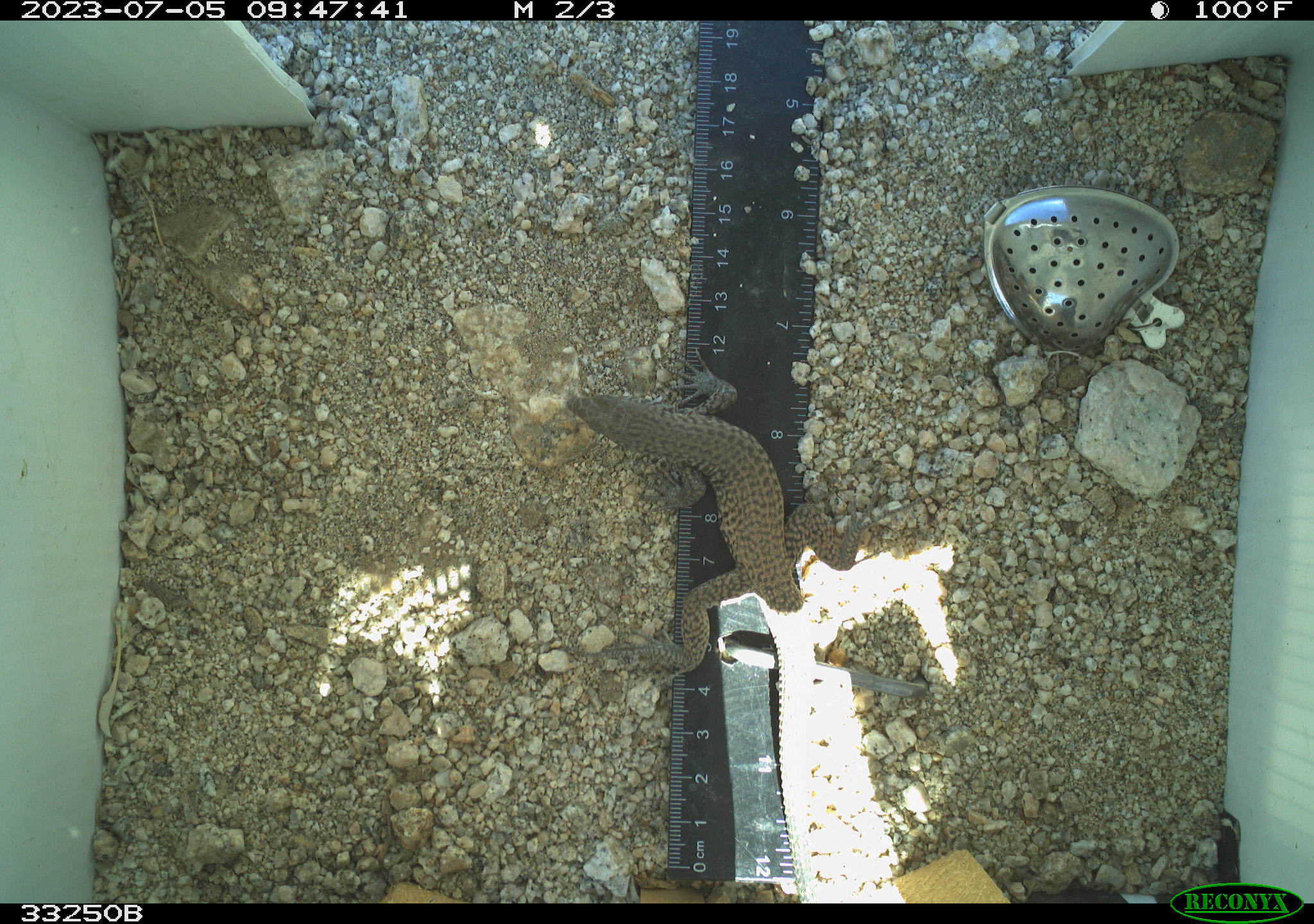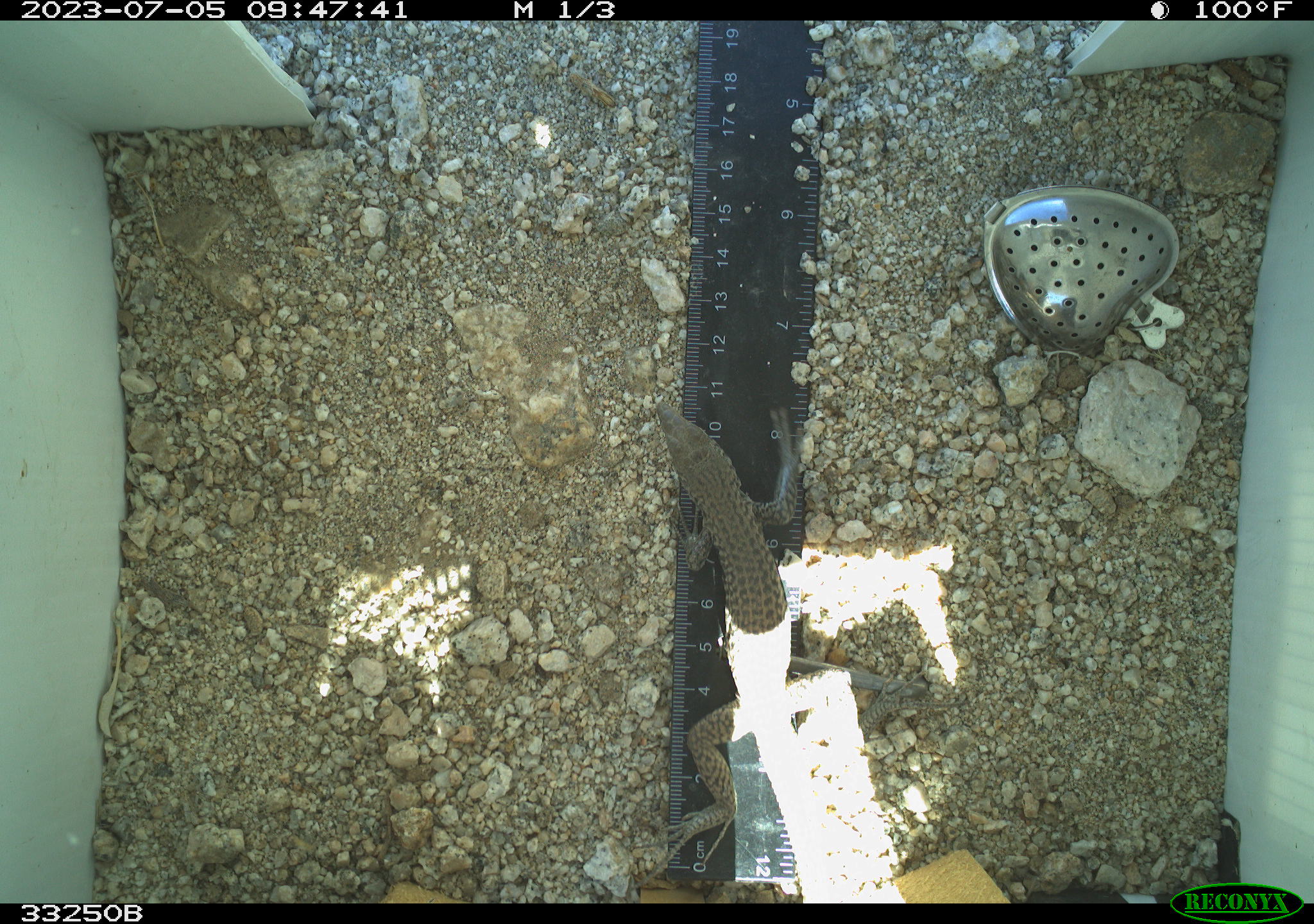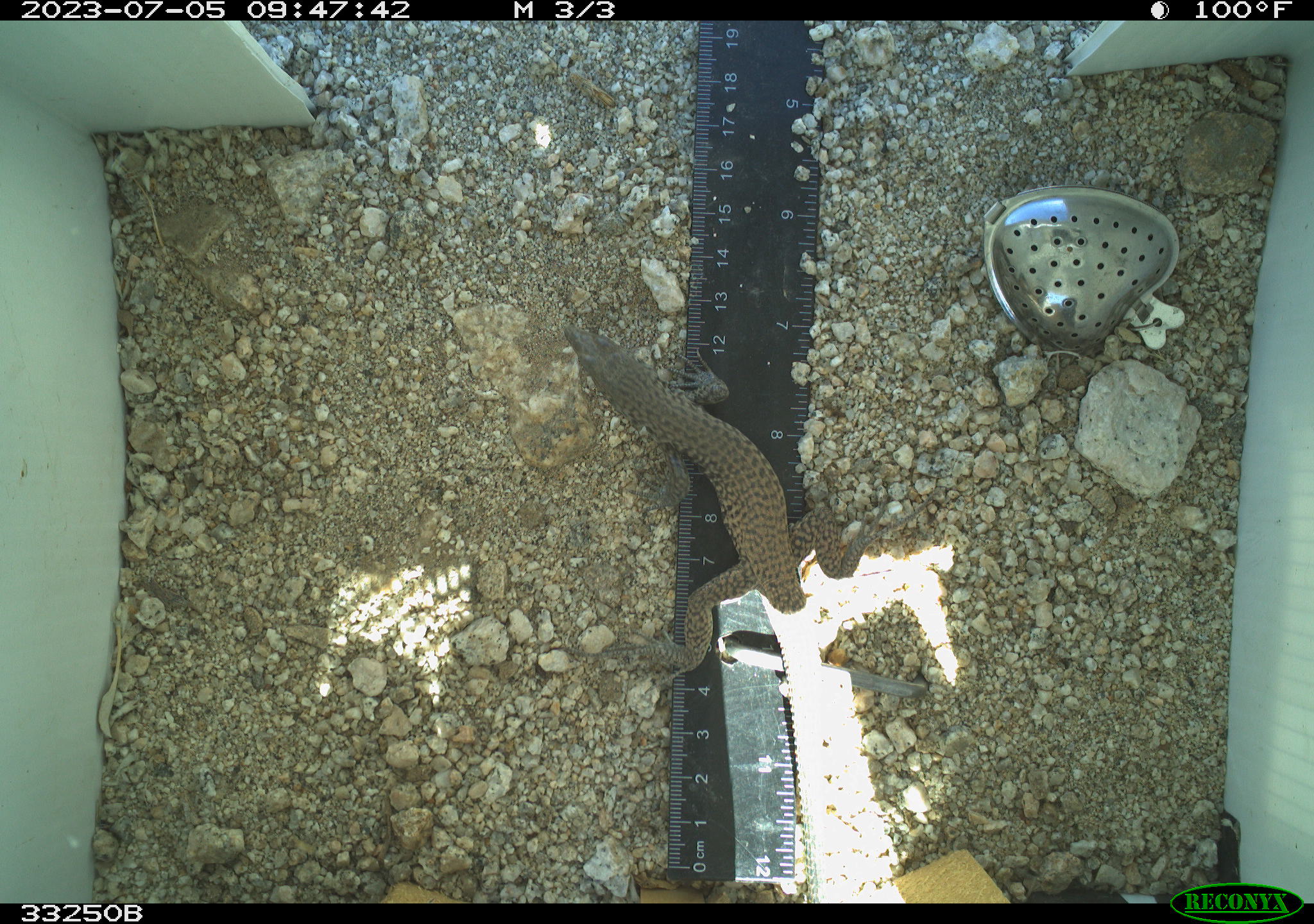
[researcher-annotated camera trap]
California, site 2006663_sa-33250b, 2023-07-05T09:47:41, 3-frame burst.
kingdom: Animalia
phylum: Chordata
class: Reptilia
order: Squamata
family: Teiidae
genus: Aspidoscelis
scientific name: Aspidoscelis tigris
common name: western whiptail